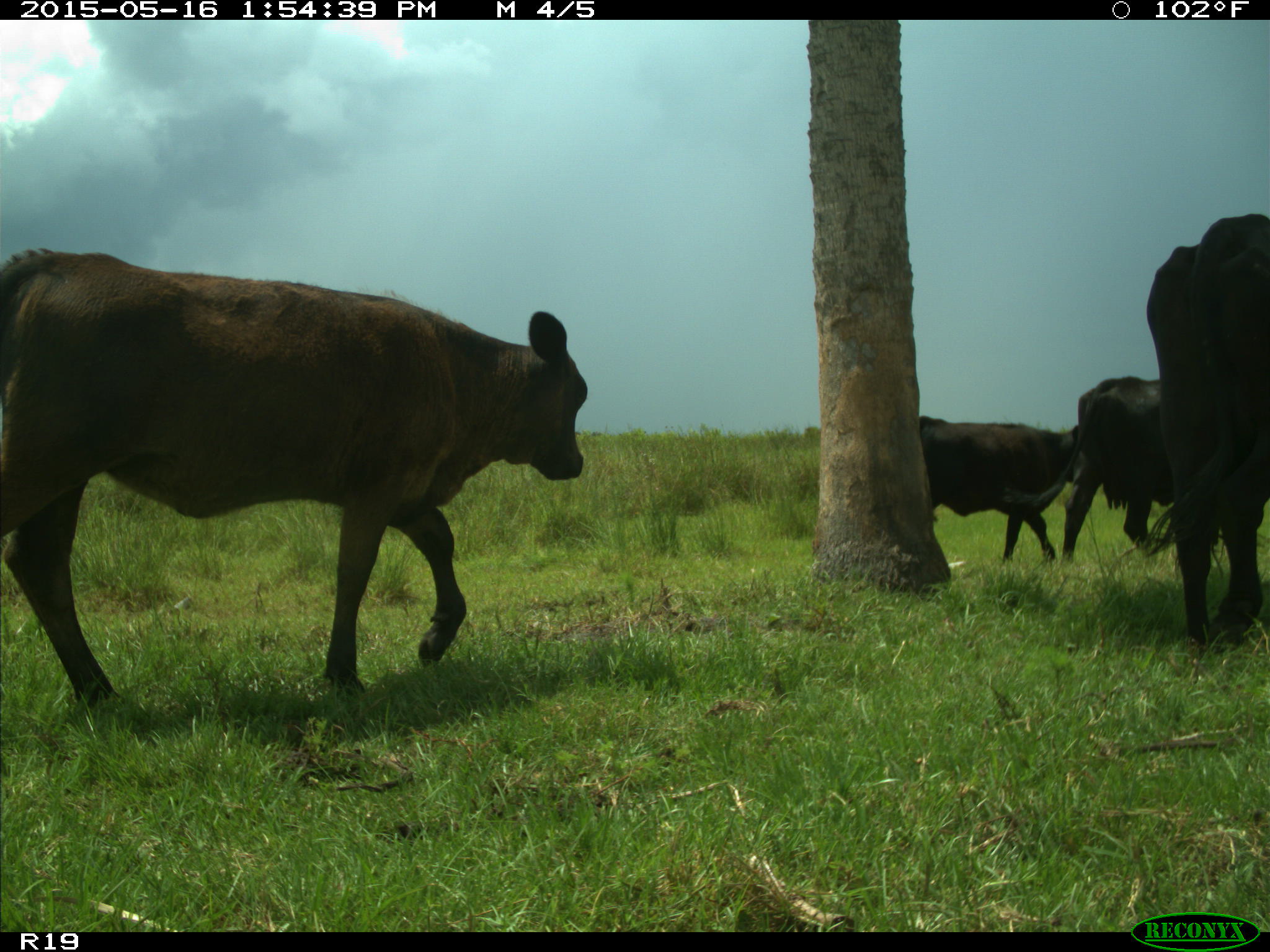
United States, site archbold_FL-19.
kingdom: Animalia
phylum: Chordata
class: Mammalia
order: Artiodactyla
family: Bovidae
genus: Bos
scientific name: Bos taurus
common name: domestic cow